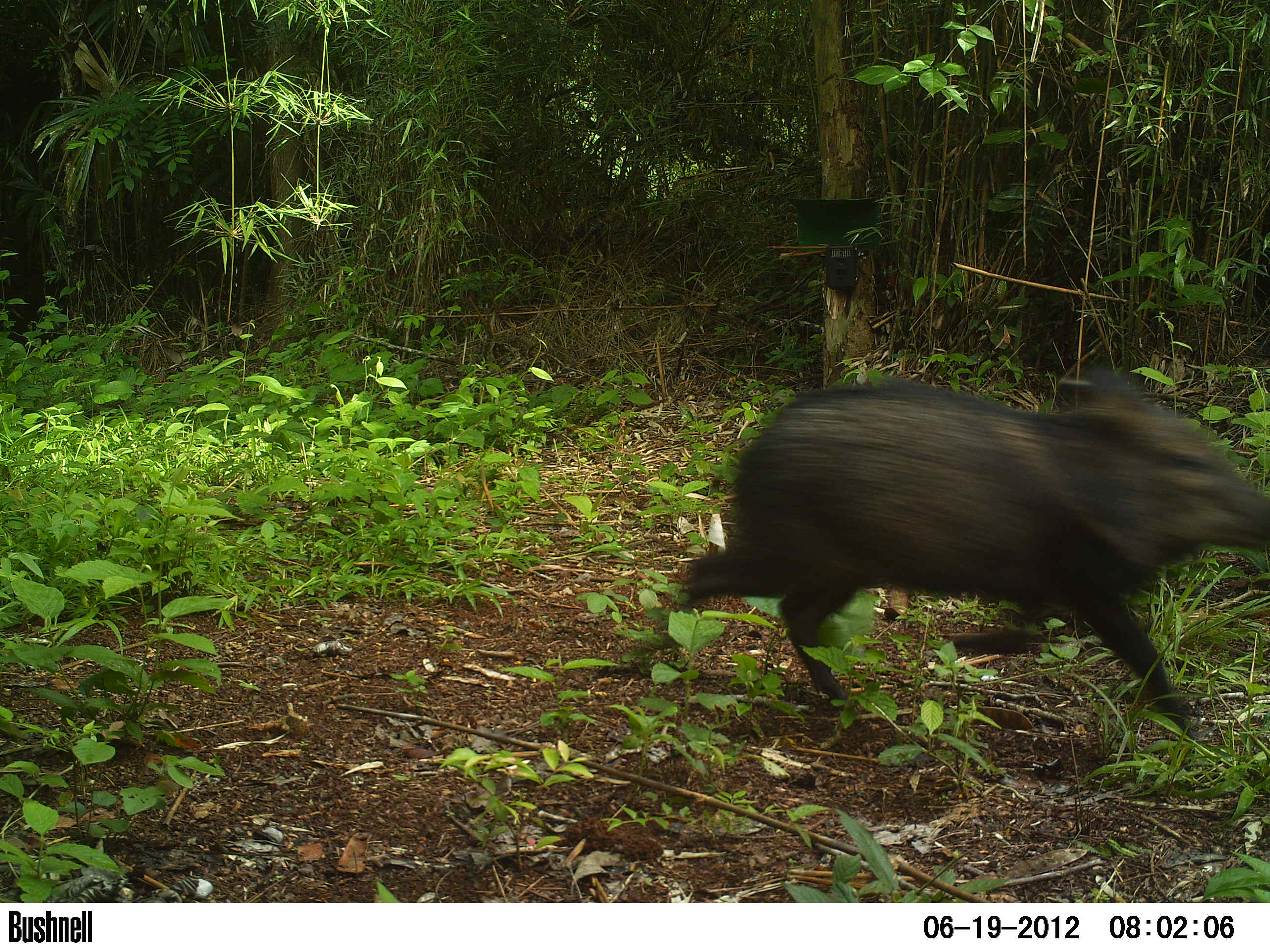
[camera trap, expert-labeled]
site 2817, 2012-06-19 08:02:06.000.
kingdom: Animalia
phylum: Chordata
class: Mammalia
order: Artiodactyla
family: Tayassuidae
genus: Pecari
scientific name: Pecari tajacu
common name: collared peccary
Pecari tajacu (collared peccary), count 5, age adult.